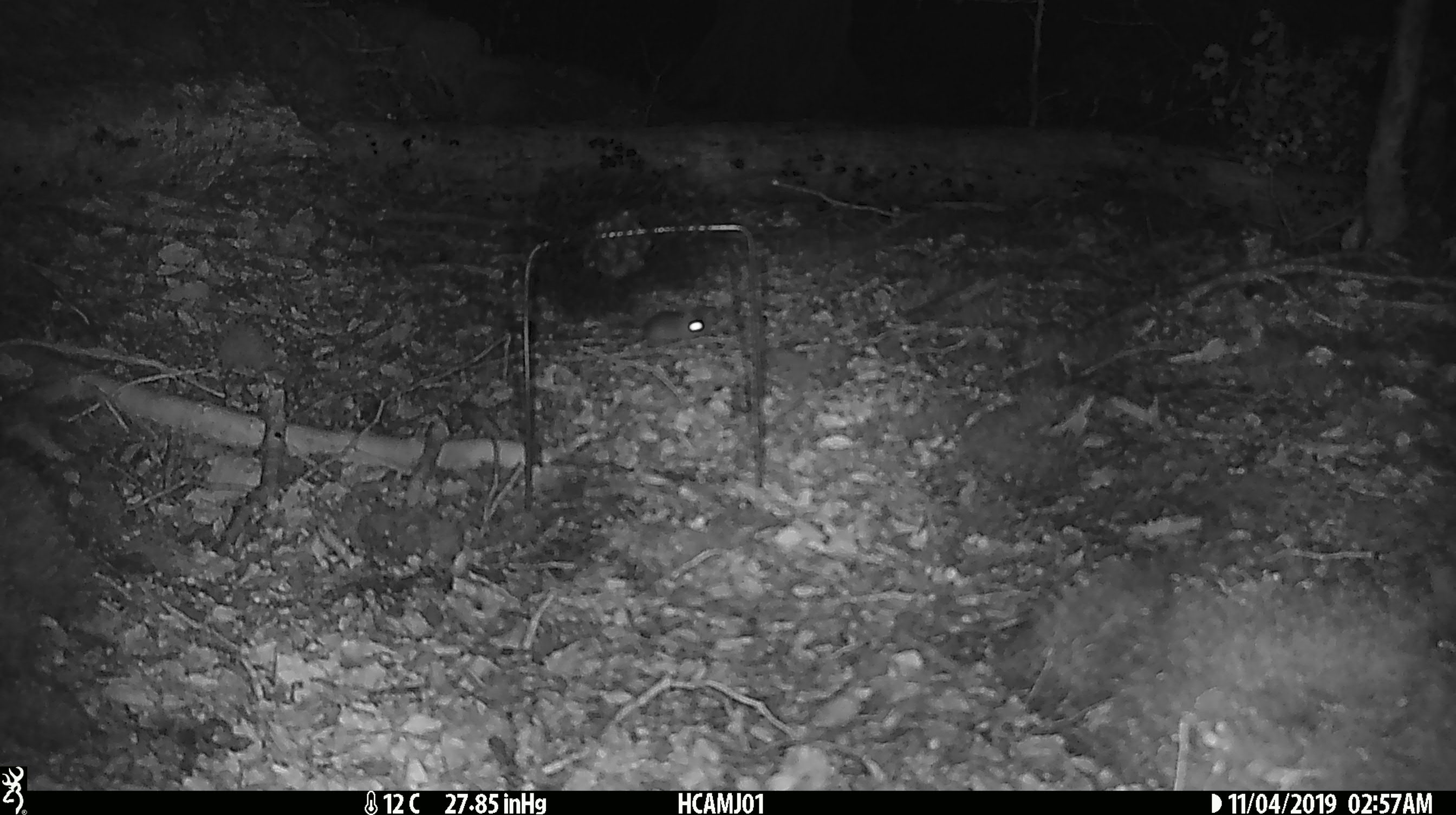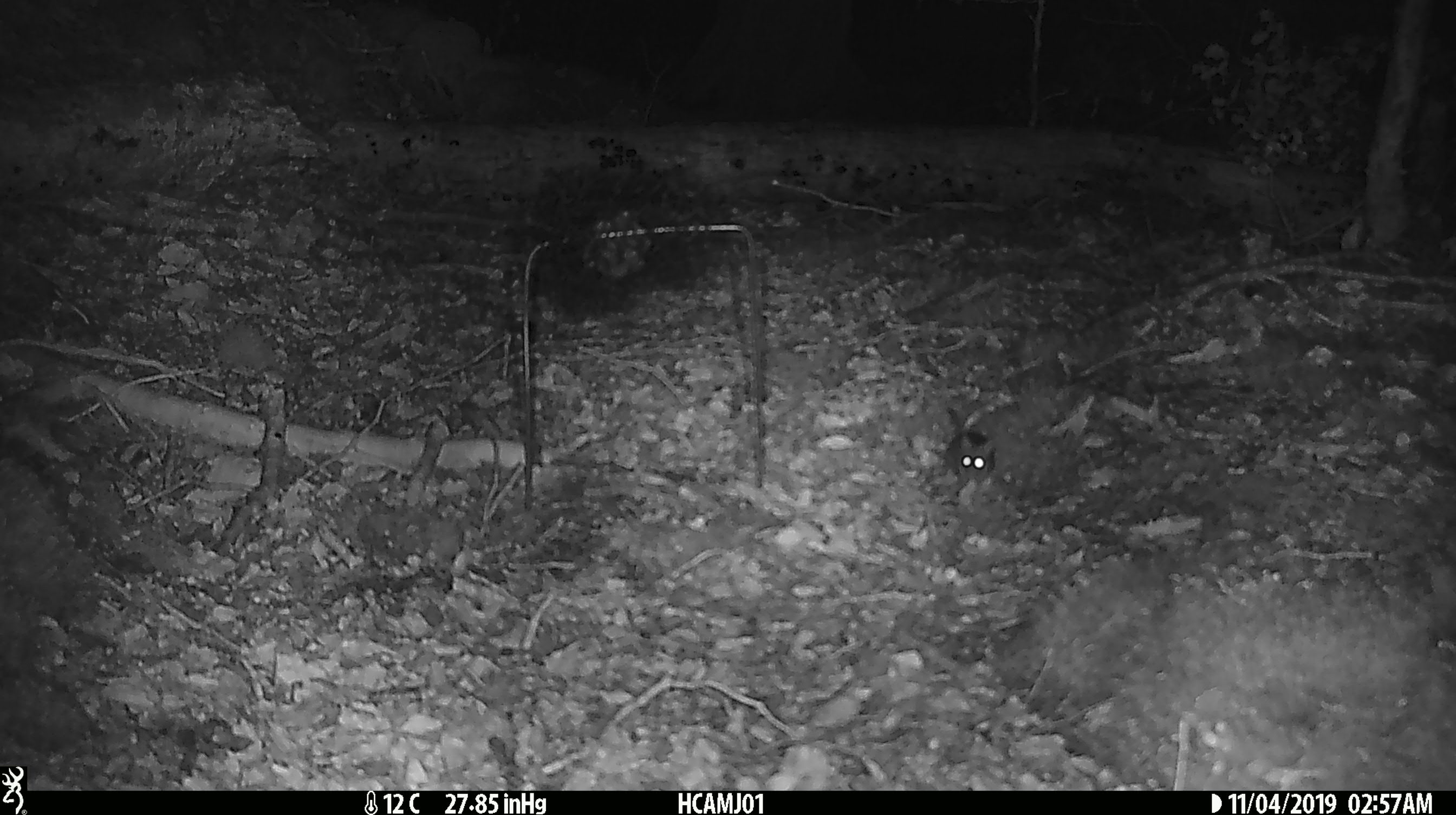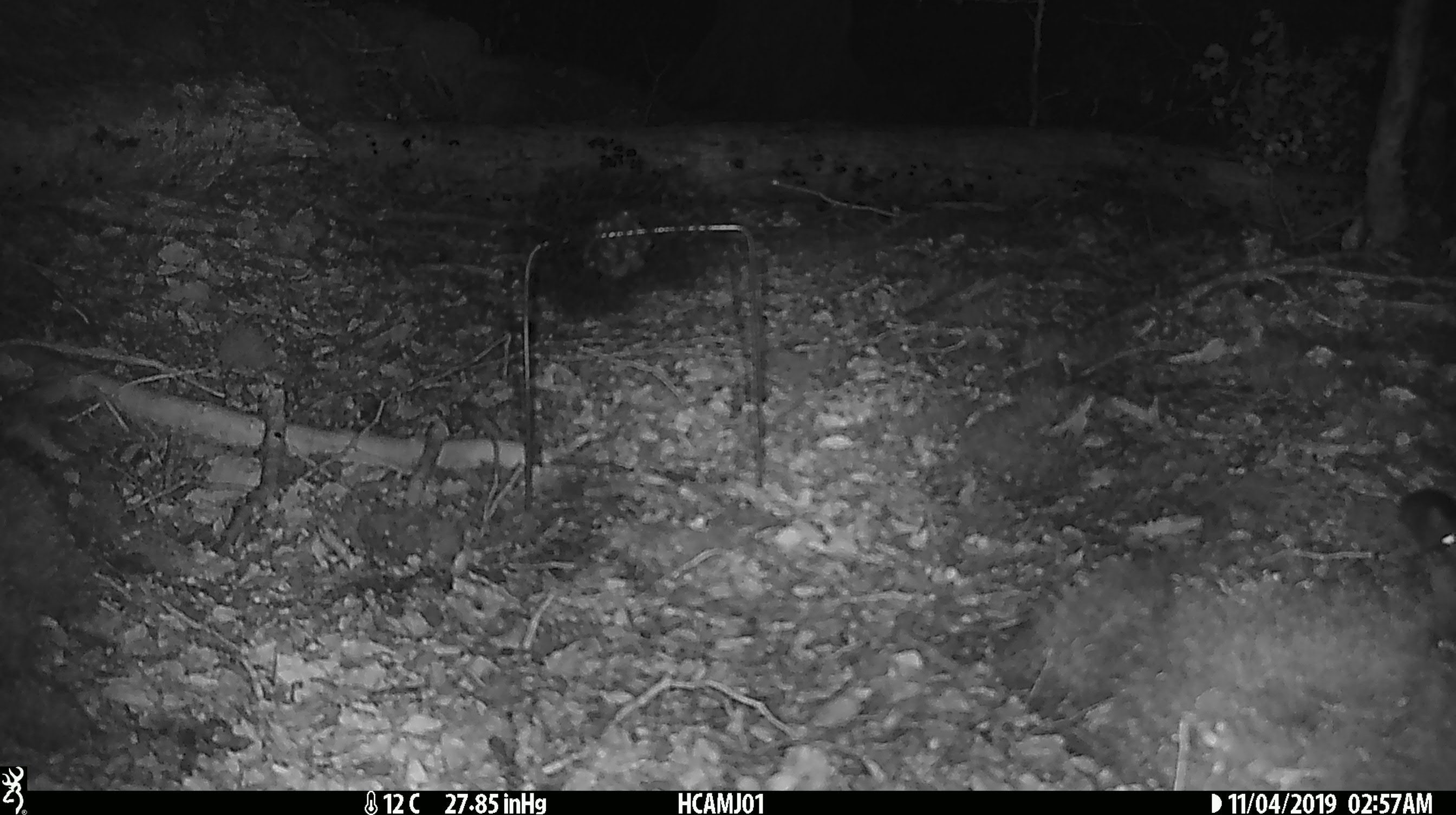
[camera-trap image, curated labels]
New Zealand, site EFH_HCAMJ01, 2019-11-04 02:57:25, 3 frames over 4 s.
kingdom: Animalia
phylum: Chordata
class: Mammalia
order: Rodentia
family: Muridae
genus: Mus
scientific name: Mus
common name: mouse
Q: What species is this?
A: Mouse (Mus).